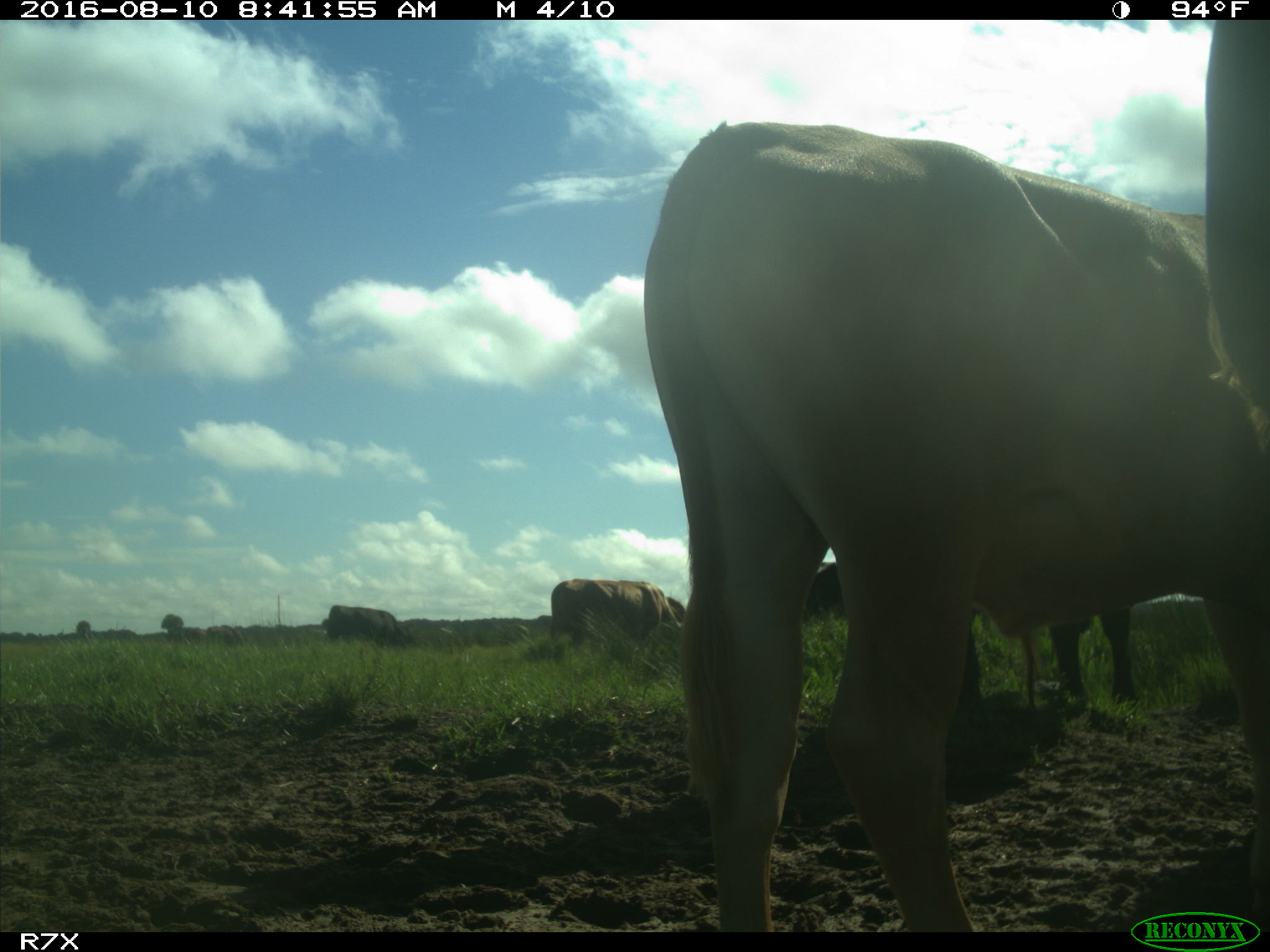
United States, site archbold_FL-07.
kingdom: Animalia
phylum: Chordata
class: Mammalia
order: Artiodactyla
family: Bovidae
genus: Bos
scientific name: Bos taurus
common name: domestic cow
Bos taurus (domestic cow).